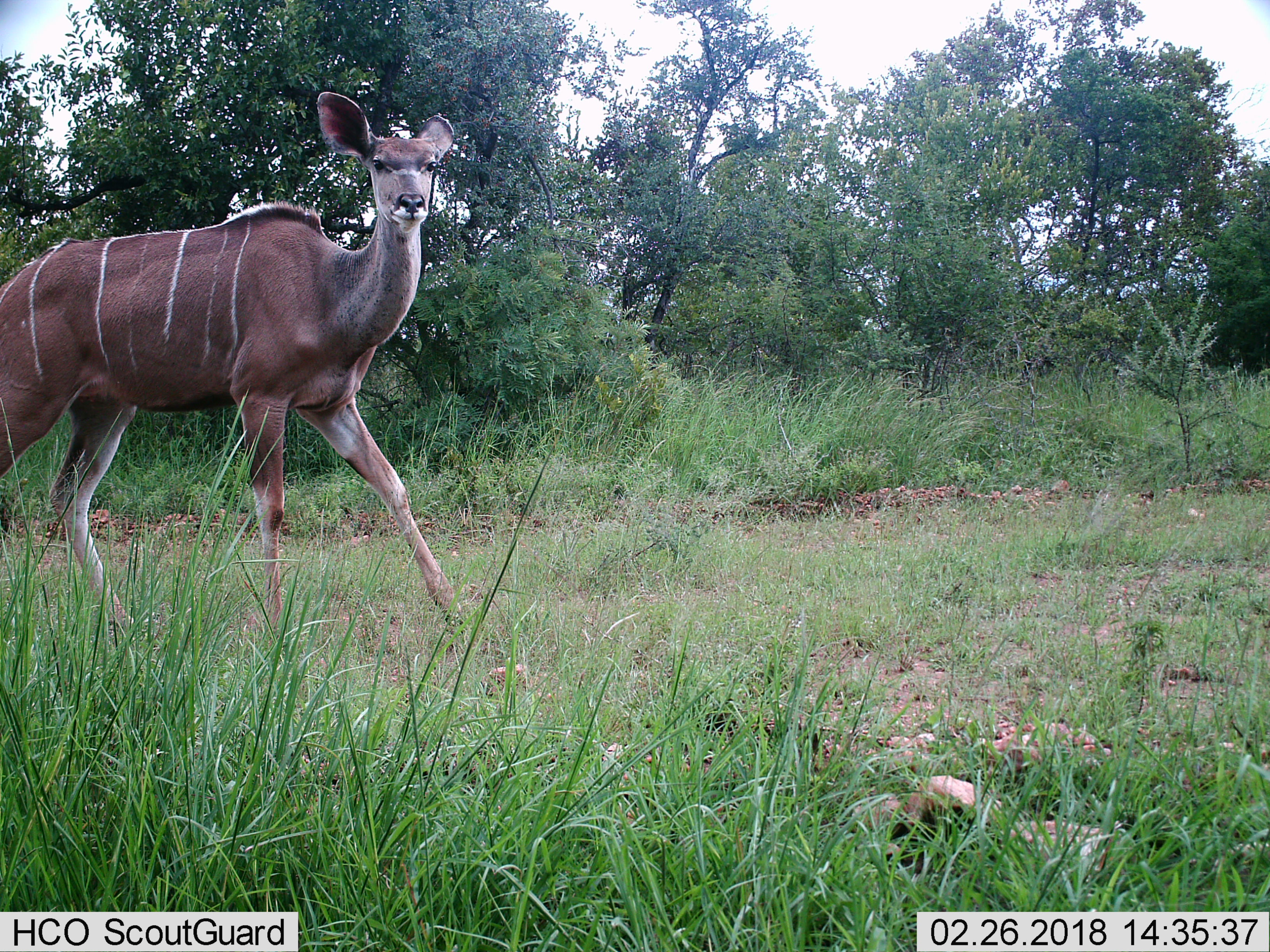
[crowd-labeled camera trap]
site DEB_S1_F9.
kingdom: Animalia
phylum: Chordata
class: Mammalia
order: Artiodactyla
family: Bovidae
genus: Tragelaphus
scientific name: Tragelaphus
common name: kudu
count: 1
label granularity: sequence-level